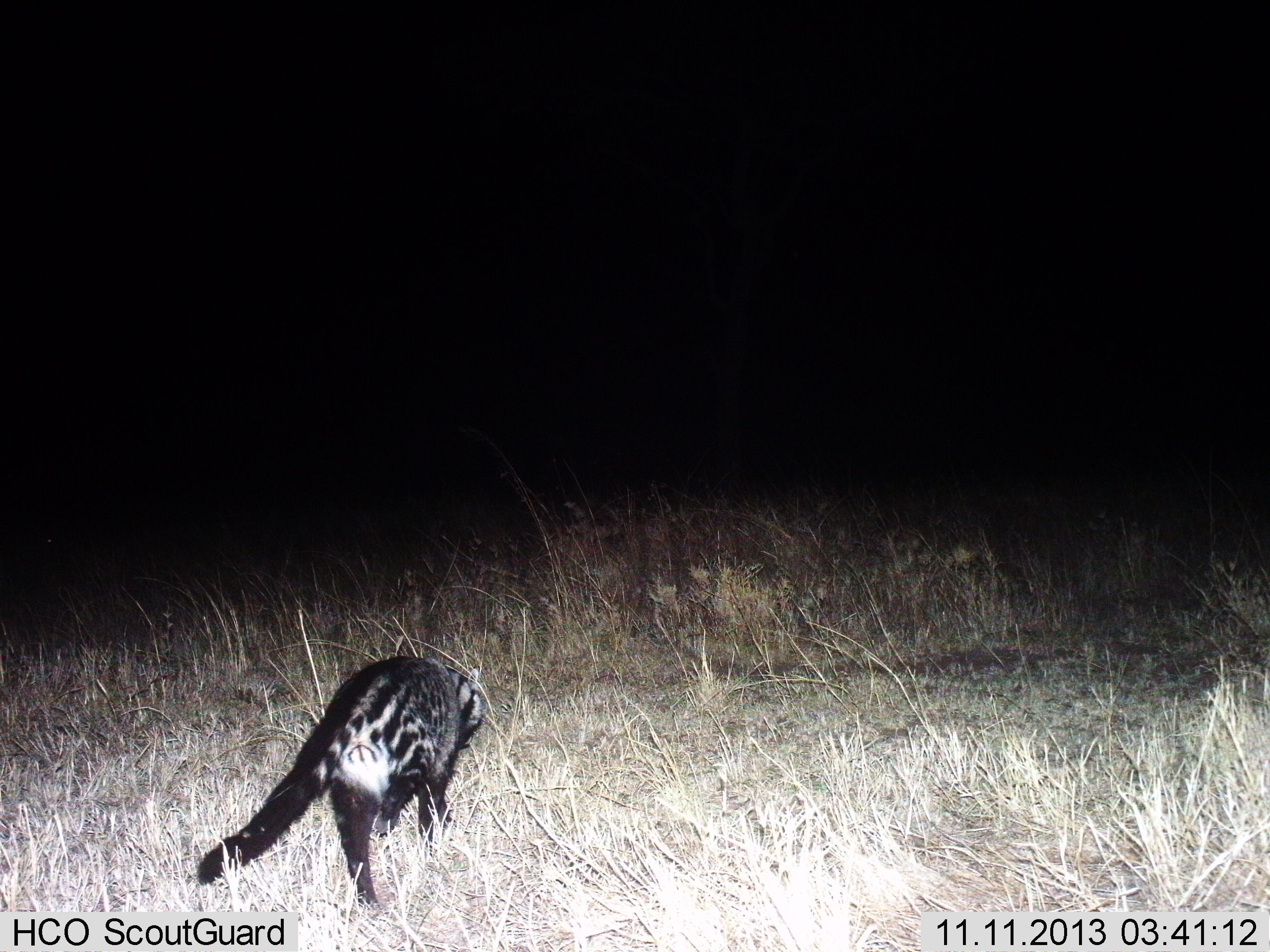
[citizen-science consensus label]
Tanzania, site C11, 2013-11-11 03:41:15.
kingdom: Animalia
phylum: Chordata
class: Mammalia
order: Carnivora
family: Viverridae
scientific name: Viverridae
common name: civet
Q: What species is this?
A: Civet (Viverridae).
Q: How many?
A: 1.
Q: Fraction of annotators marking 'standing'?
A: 10%.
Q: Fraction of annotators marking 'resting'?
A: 0%.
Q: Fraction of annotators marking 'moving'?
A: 90%.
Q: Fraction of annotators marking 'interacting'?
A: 0%.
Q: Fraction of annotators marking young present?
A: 0%.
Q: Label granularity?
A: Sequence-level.